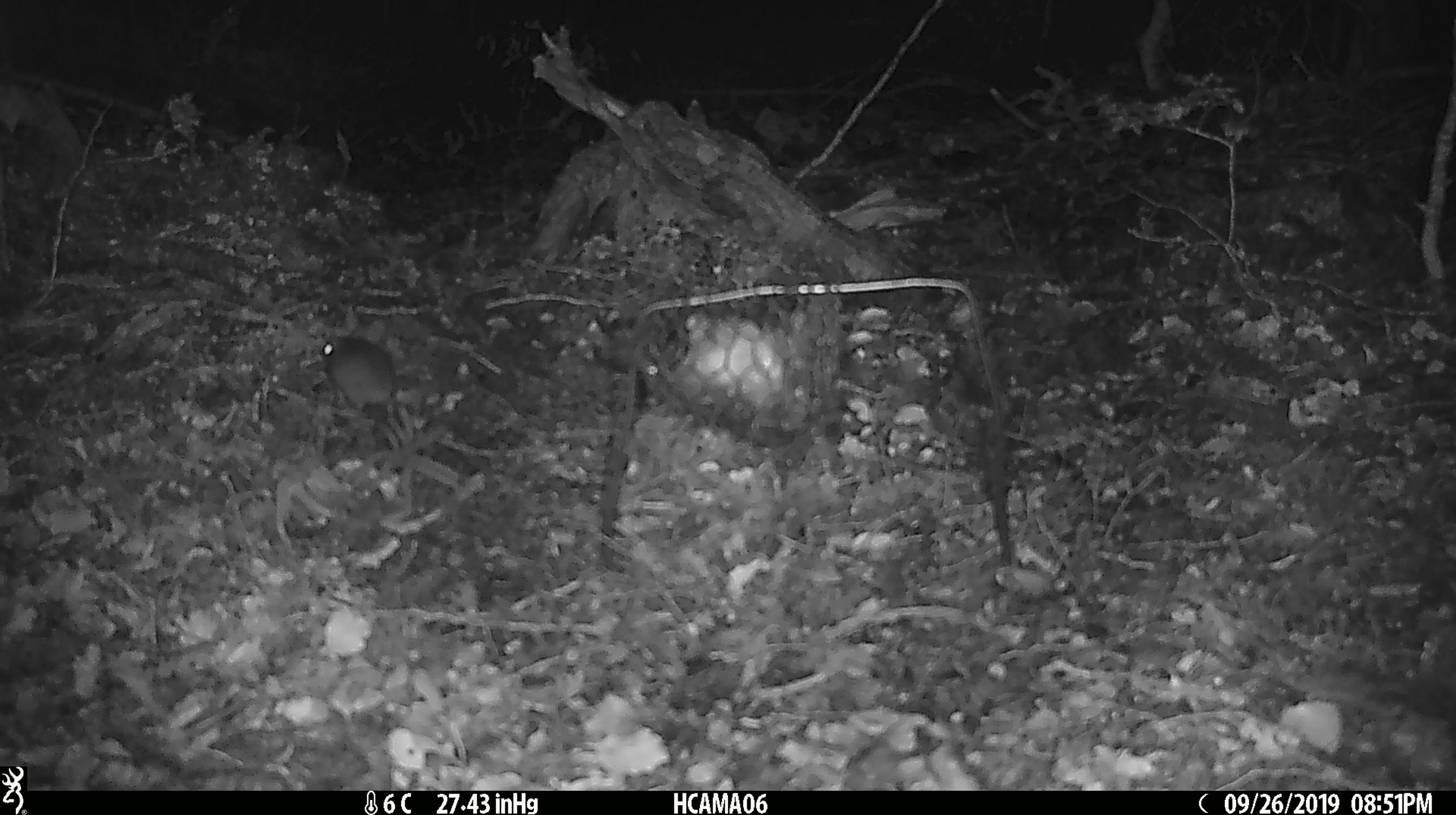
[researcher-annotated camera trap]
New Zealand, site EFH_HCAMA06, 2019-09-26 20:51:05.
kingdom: Animalia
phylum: Chordata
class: Mammalia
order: Rodentia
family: Muridae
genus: Mus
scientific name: Mus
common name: mouse